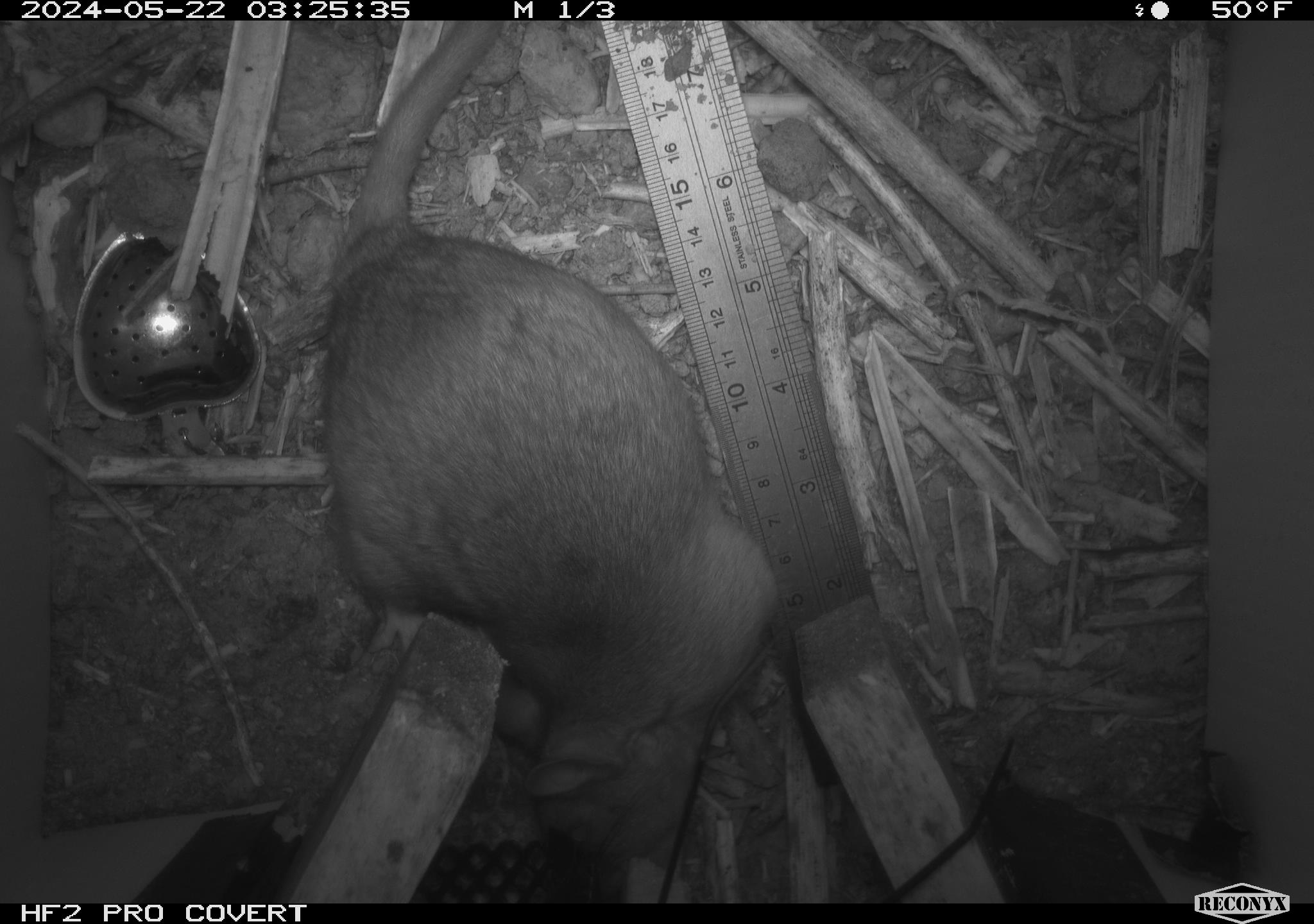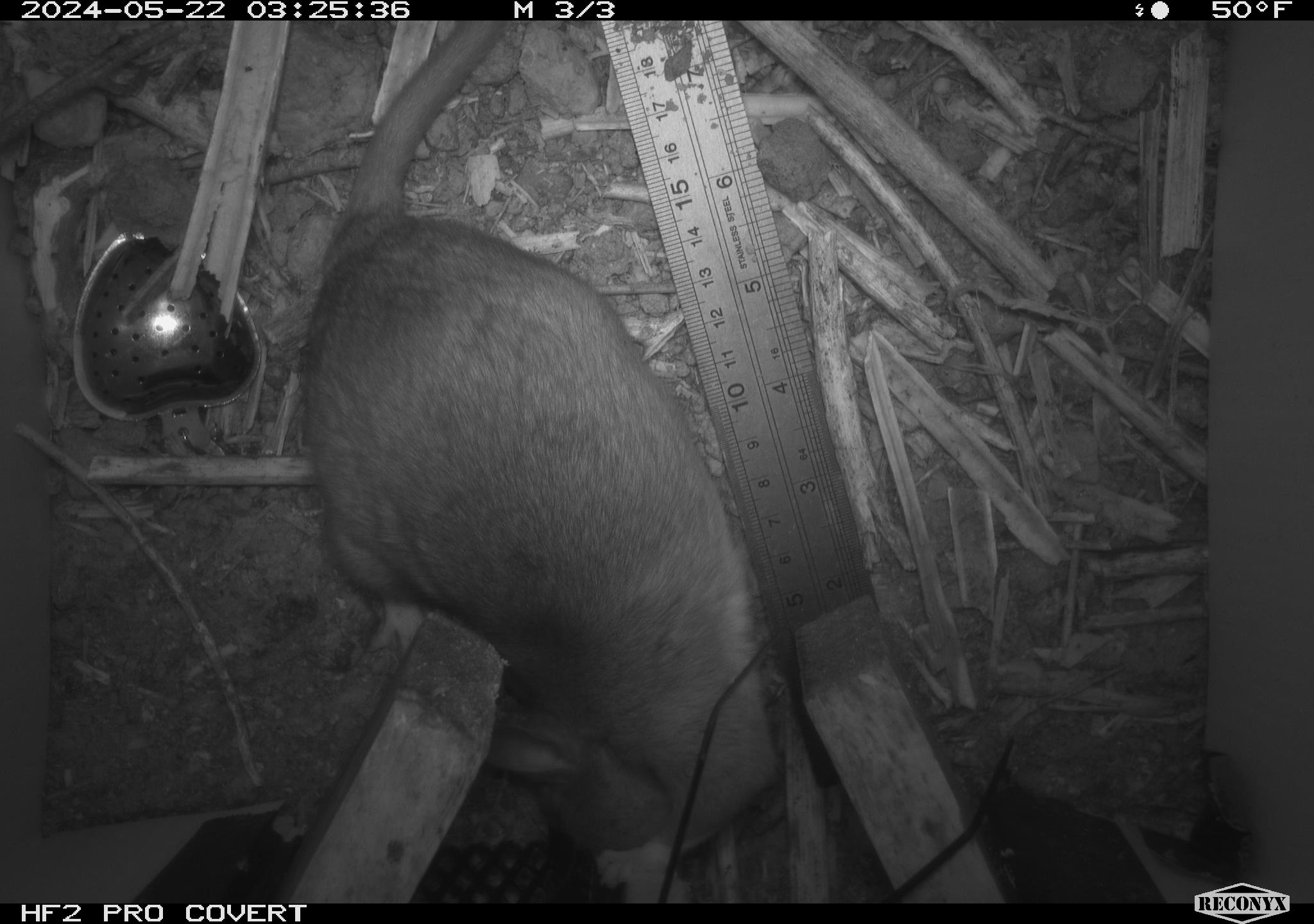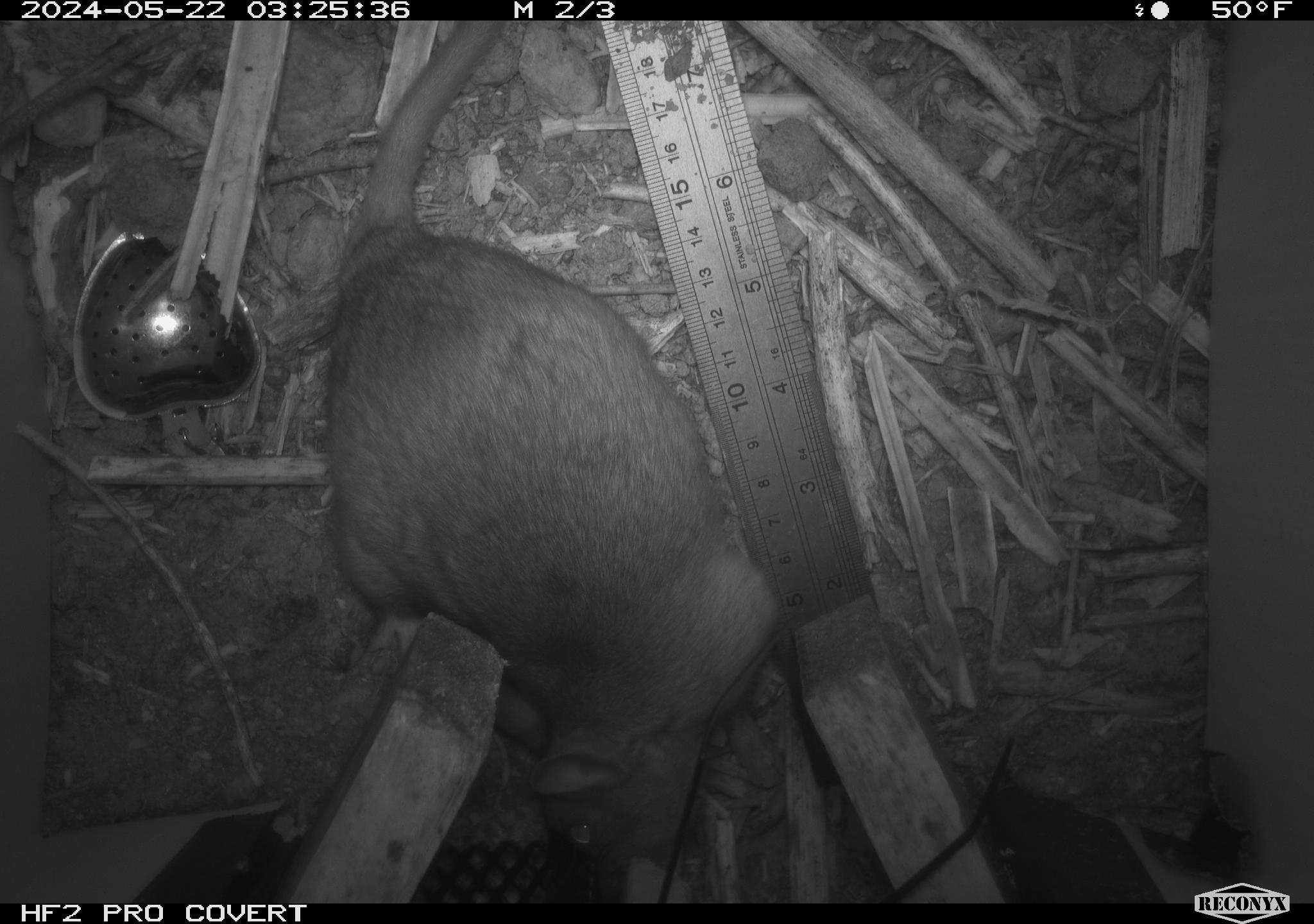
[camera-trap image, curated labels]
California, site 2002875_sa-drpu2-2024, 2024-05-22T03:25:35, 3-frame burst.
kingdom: Animalia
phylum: Chordata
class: Mammalia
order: Rodentia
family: Cricetidae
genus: Neotoma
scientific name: Neotoma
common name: pack rat or woodrat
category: neotoma species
Neotoma species (pack rat or woodrat) (Neotoma).